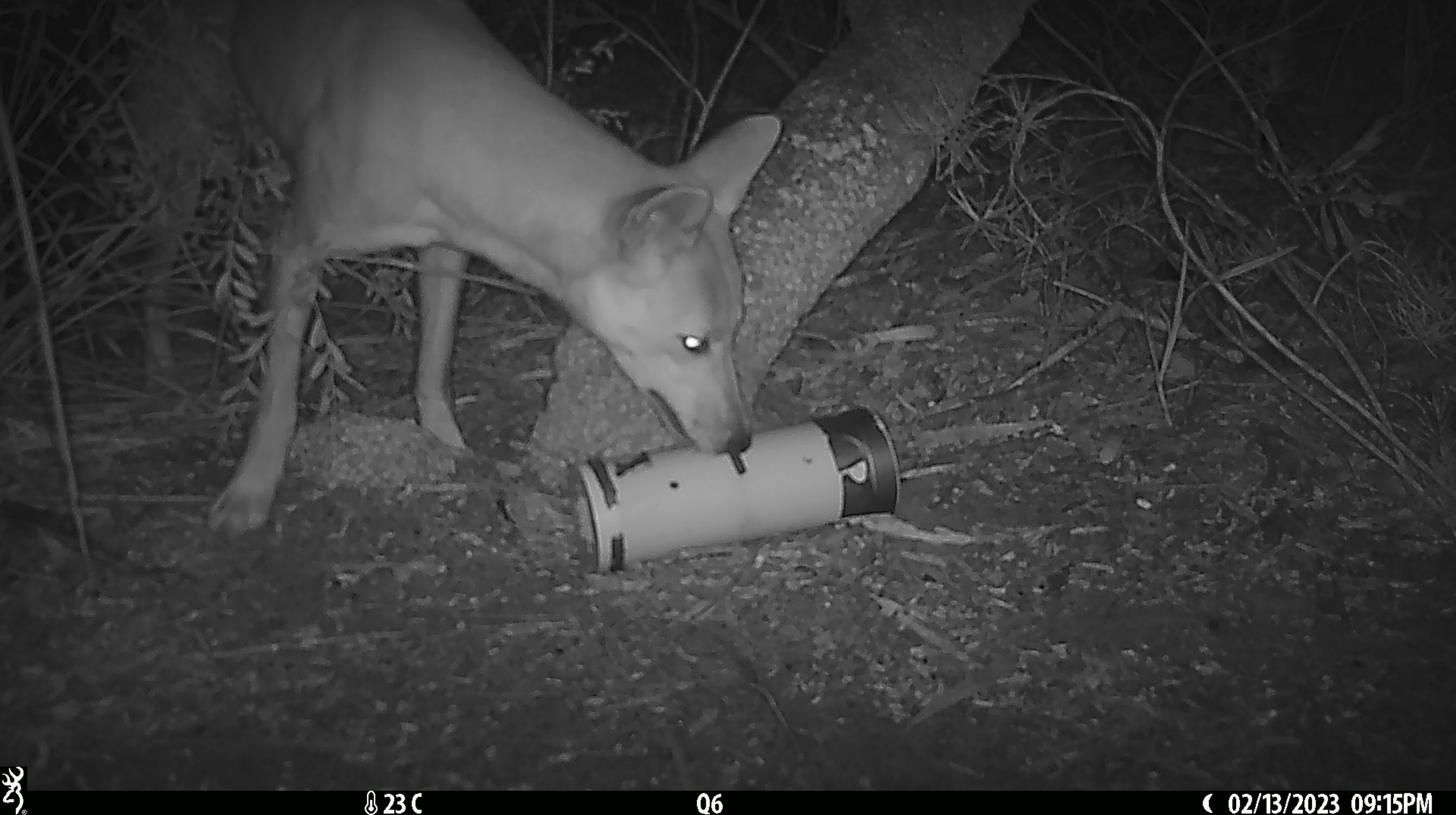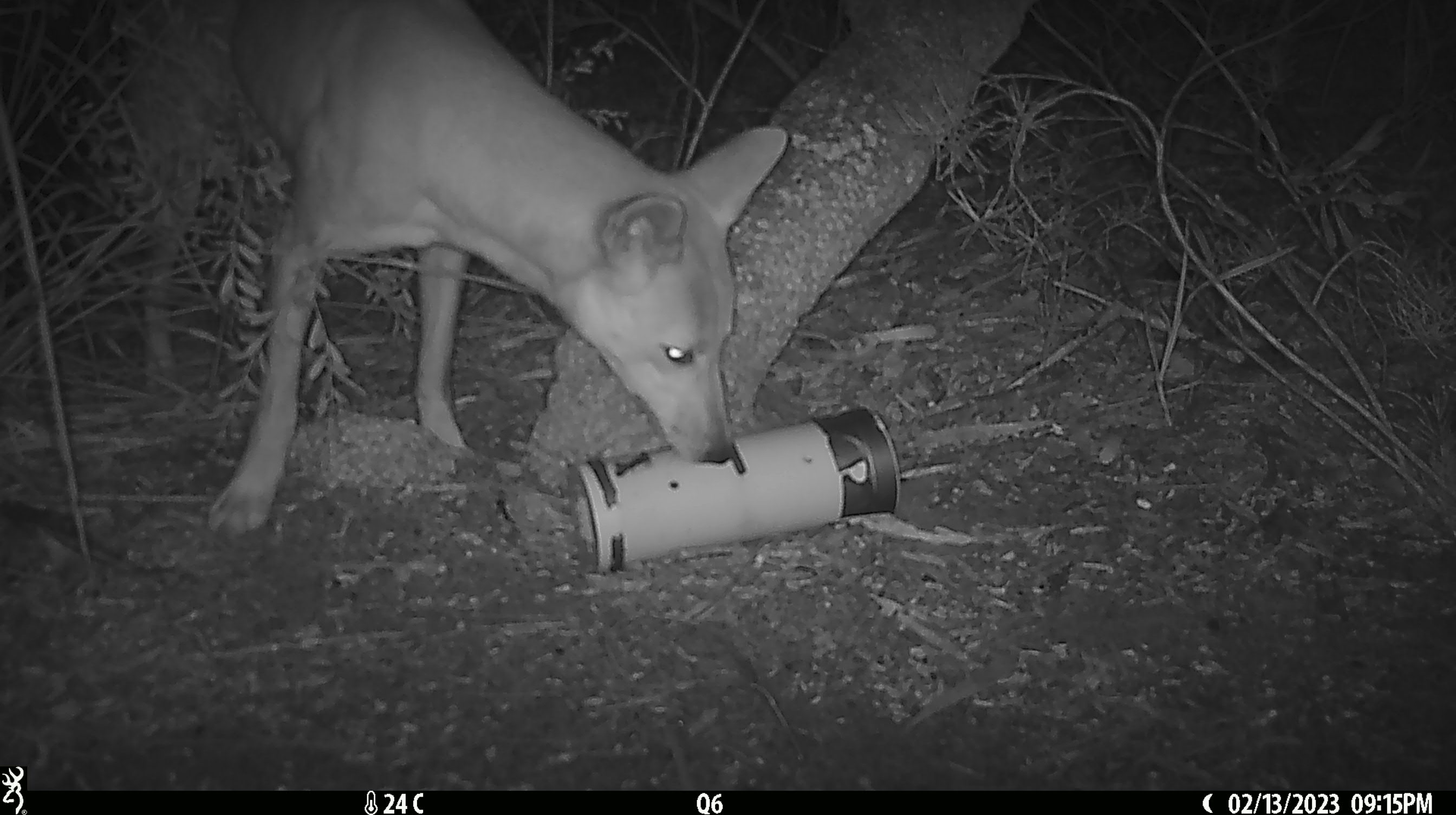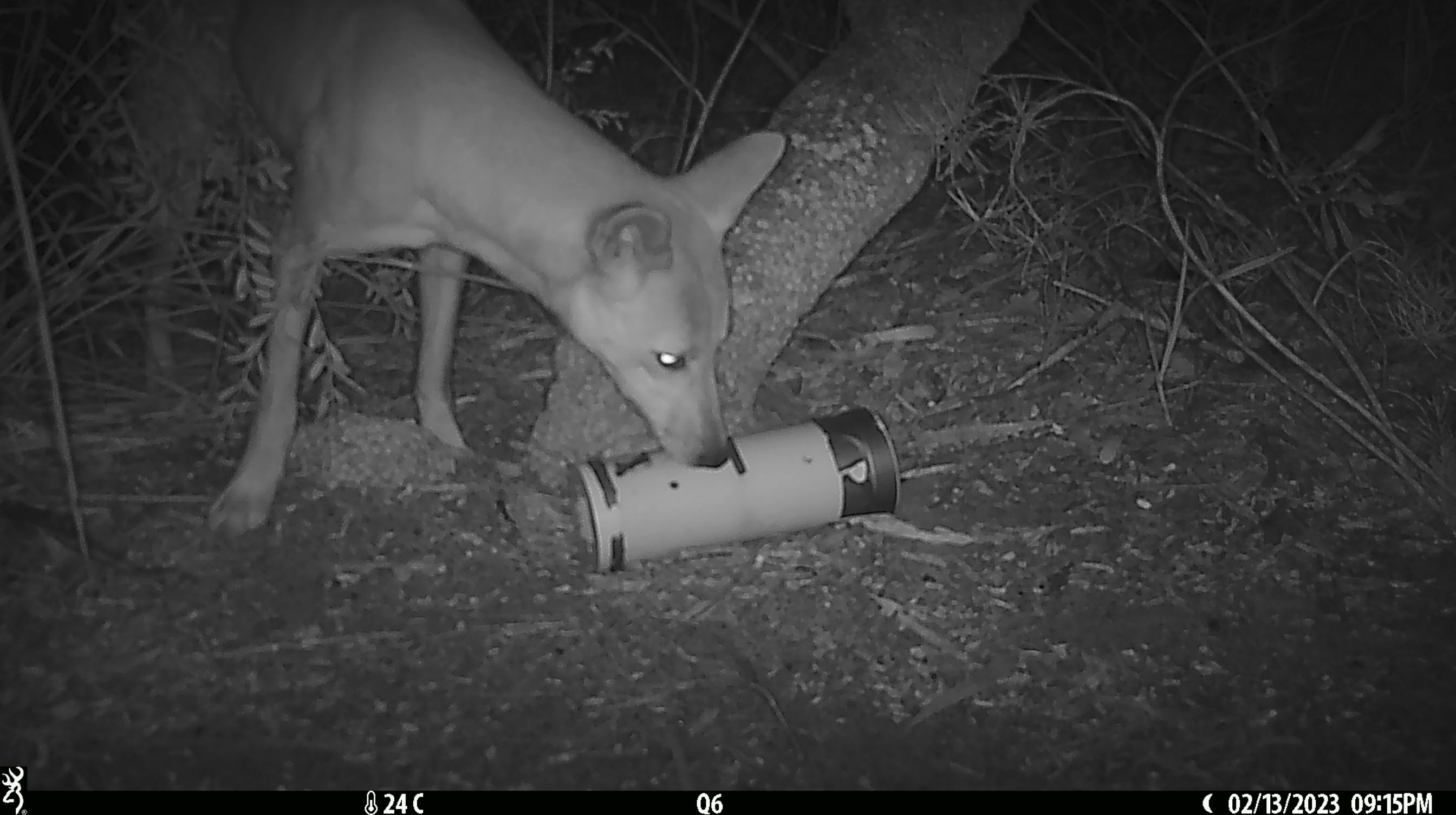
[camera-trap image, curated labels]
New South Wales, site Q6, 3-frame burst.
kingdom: Animalia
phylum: Chordata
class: Mammalia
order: Carnivora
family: Canidae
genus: Canis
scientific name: Canis familiaris dingo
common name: dingo